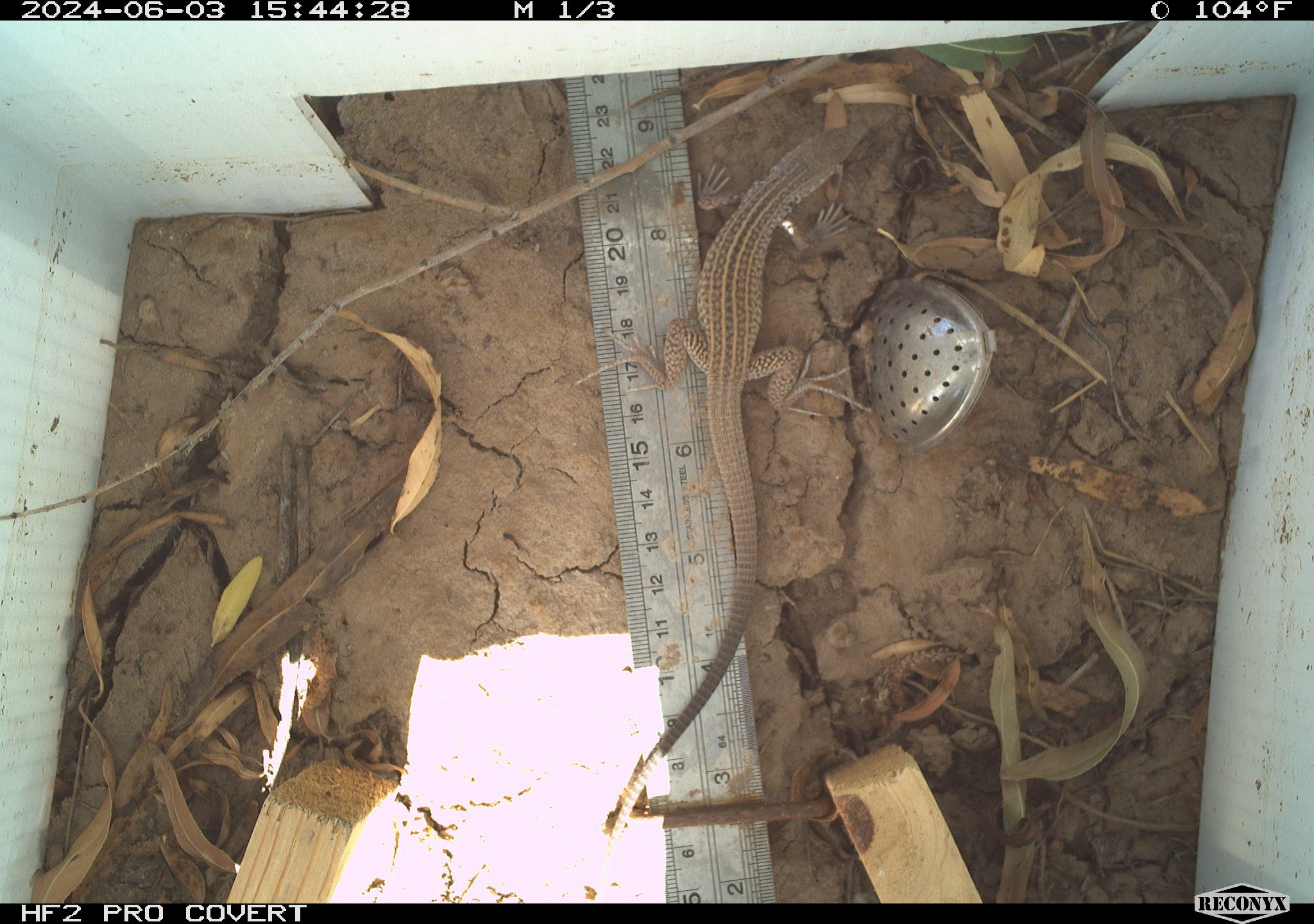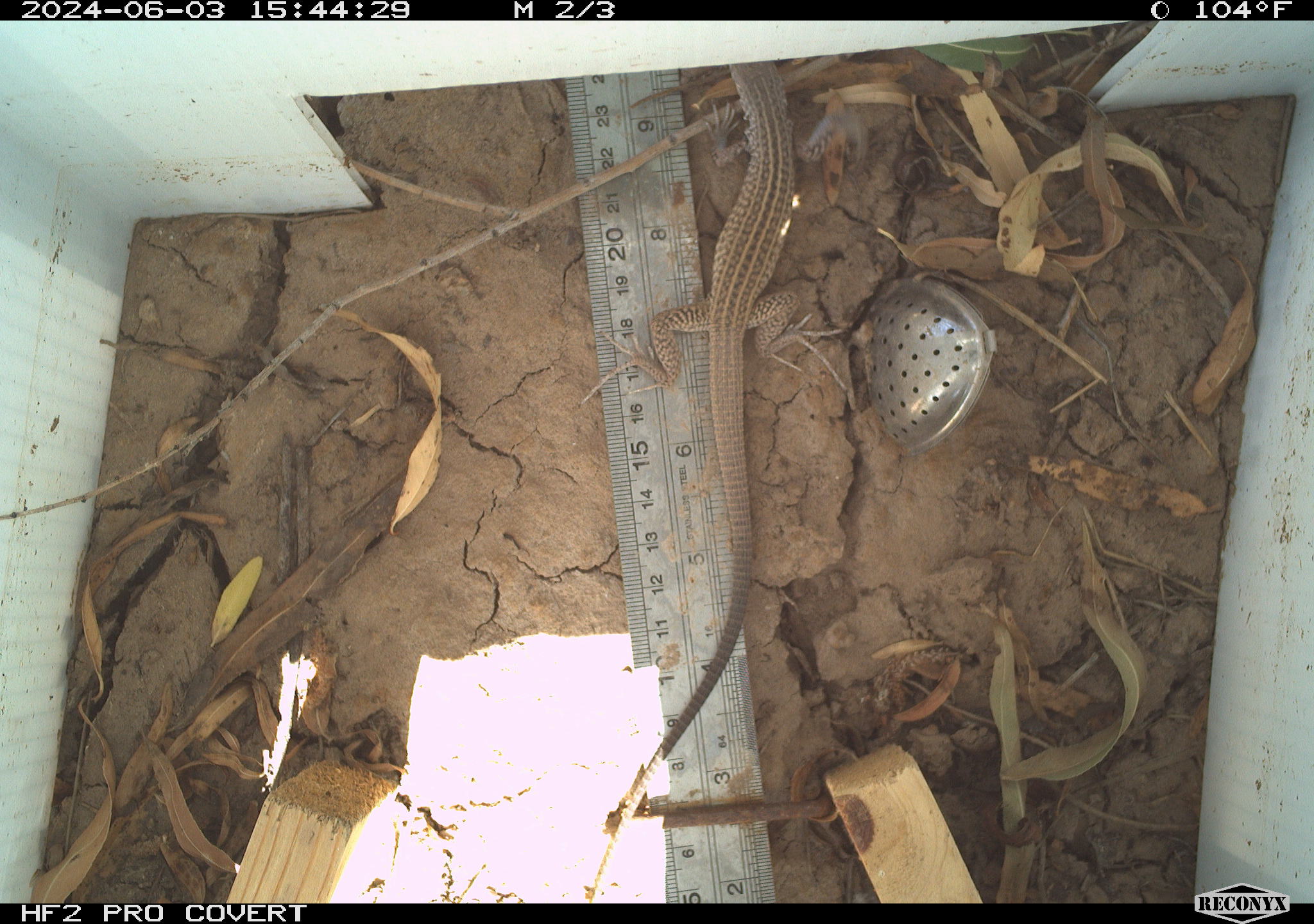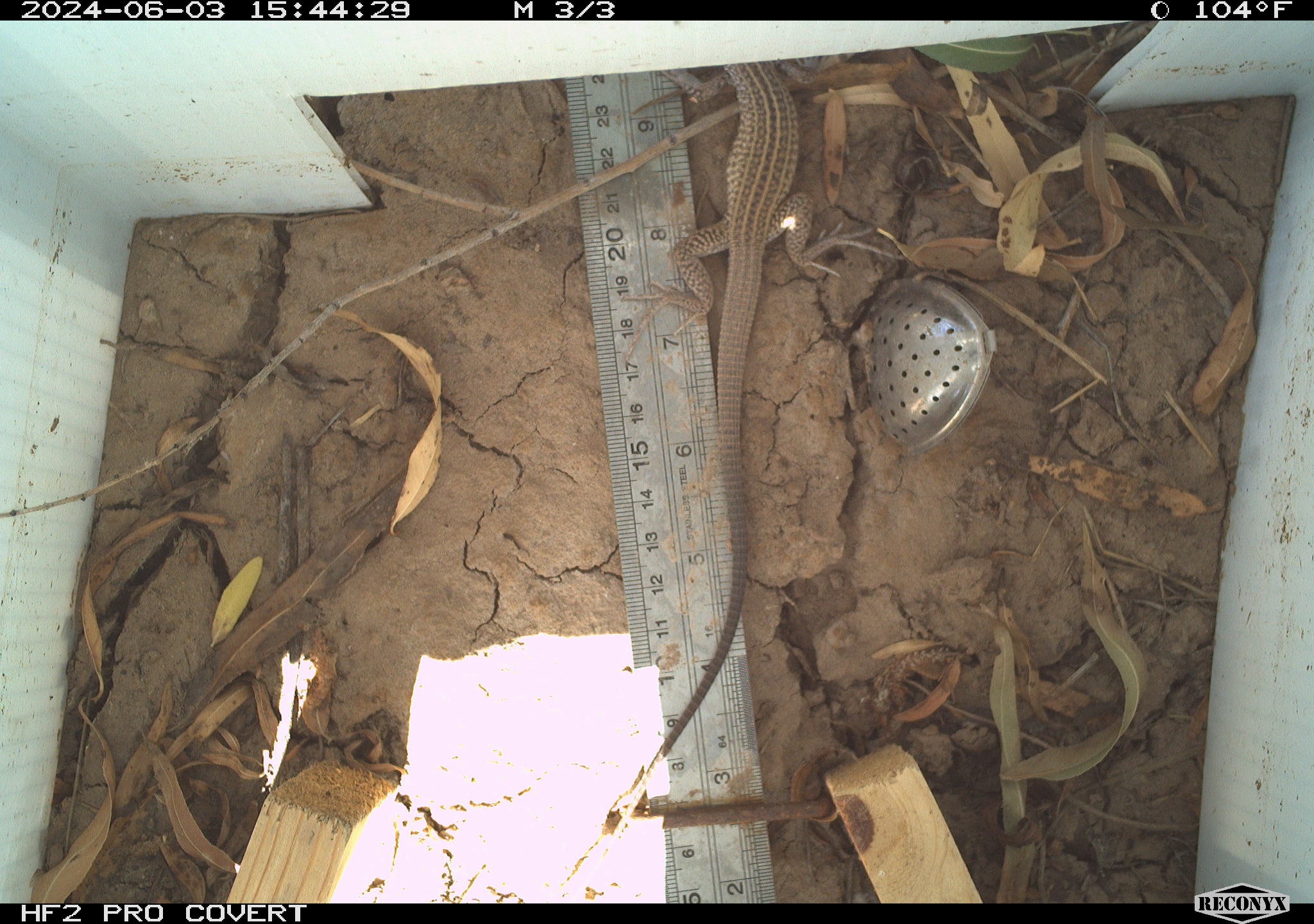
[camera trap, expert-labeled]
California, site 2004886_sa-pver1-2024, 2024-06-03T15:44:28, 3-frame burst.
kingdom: Animalia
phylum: Chordata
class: Reptilia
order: Squamata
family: Teiidae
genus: Aspidoscelis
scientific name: Aspidoscelis tigris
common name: western whiptail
Western whiptail (Aspidoscelis tigris).